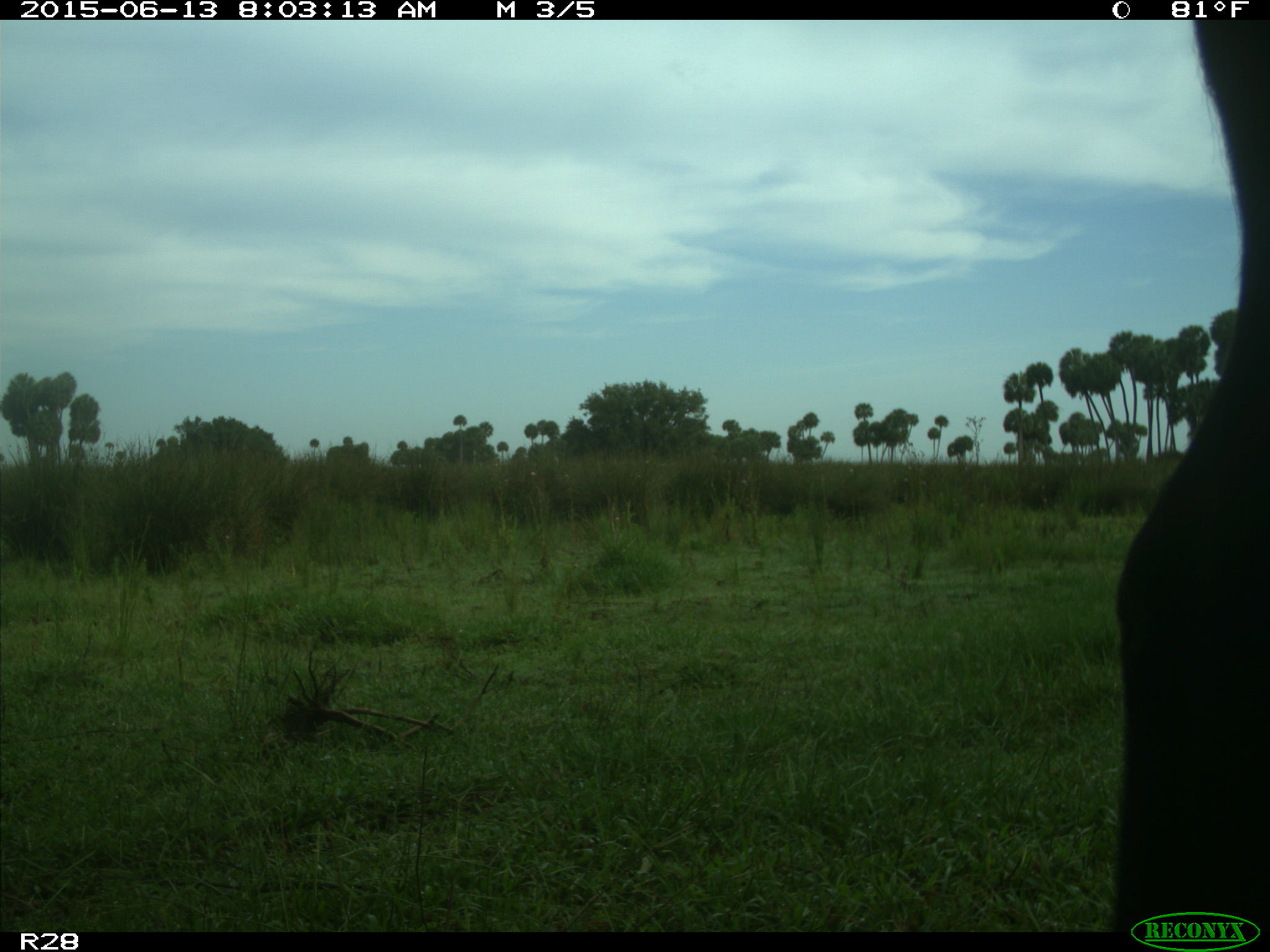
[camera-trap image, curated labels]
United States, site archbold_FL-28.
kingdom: Animalia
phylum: Chordata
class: Mammalia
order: Artiodactyla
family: Bovidae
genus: Bos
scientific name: Bos taurus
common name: domestic cow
Bos taurus (domestic cow).